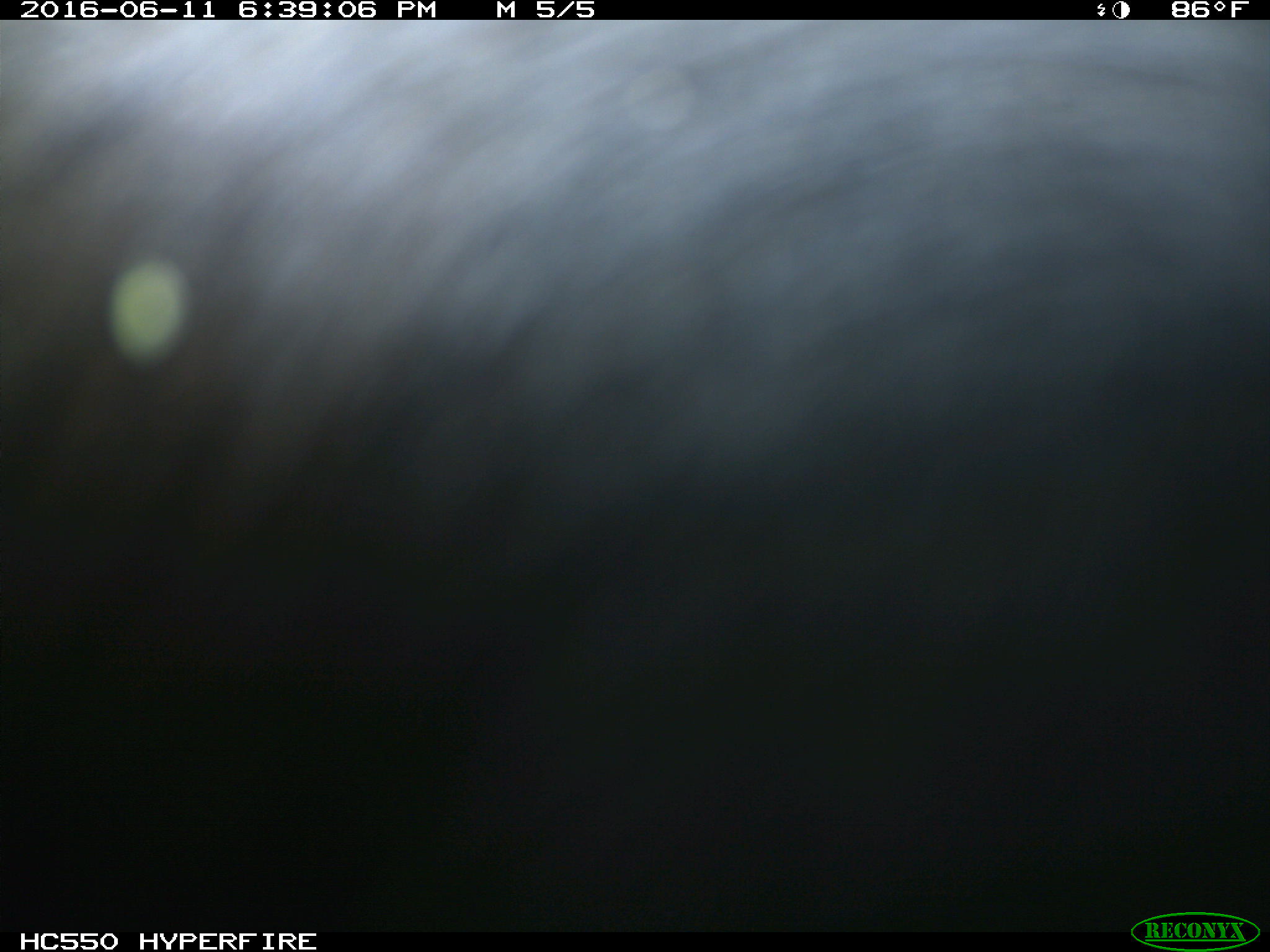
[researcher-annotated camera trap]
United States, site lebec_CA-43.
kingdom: Animalia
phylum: Chordata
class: Mammalia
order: Artiodactyla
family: Bovidae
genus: Bos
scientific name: Bos taurus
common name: domestic cow